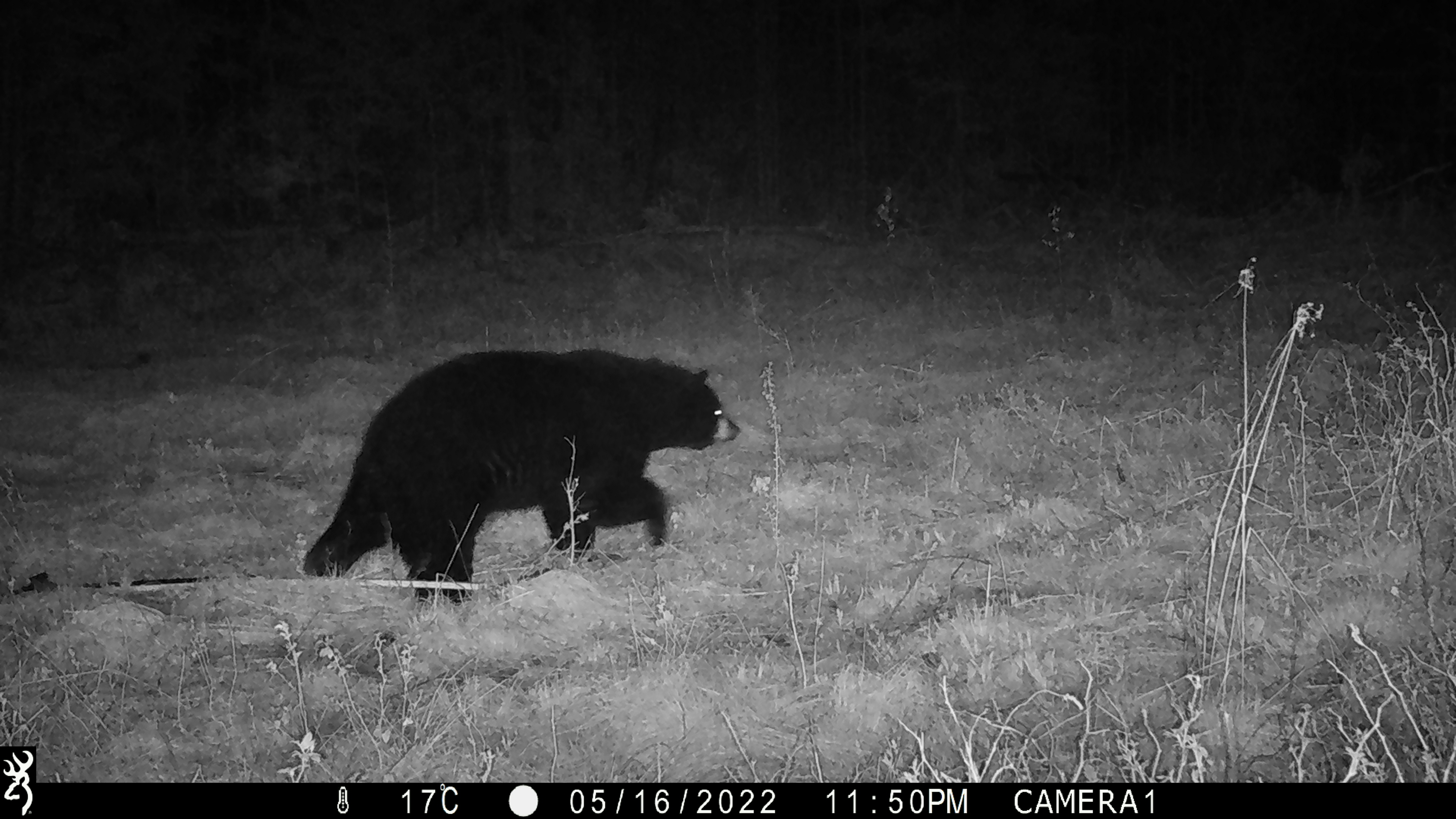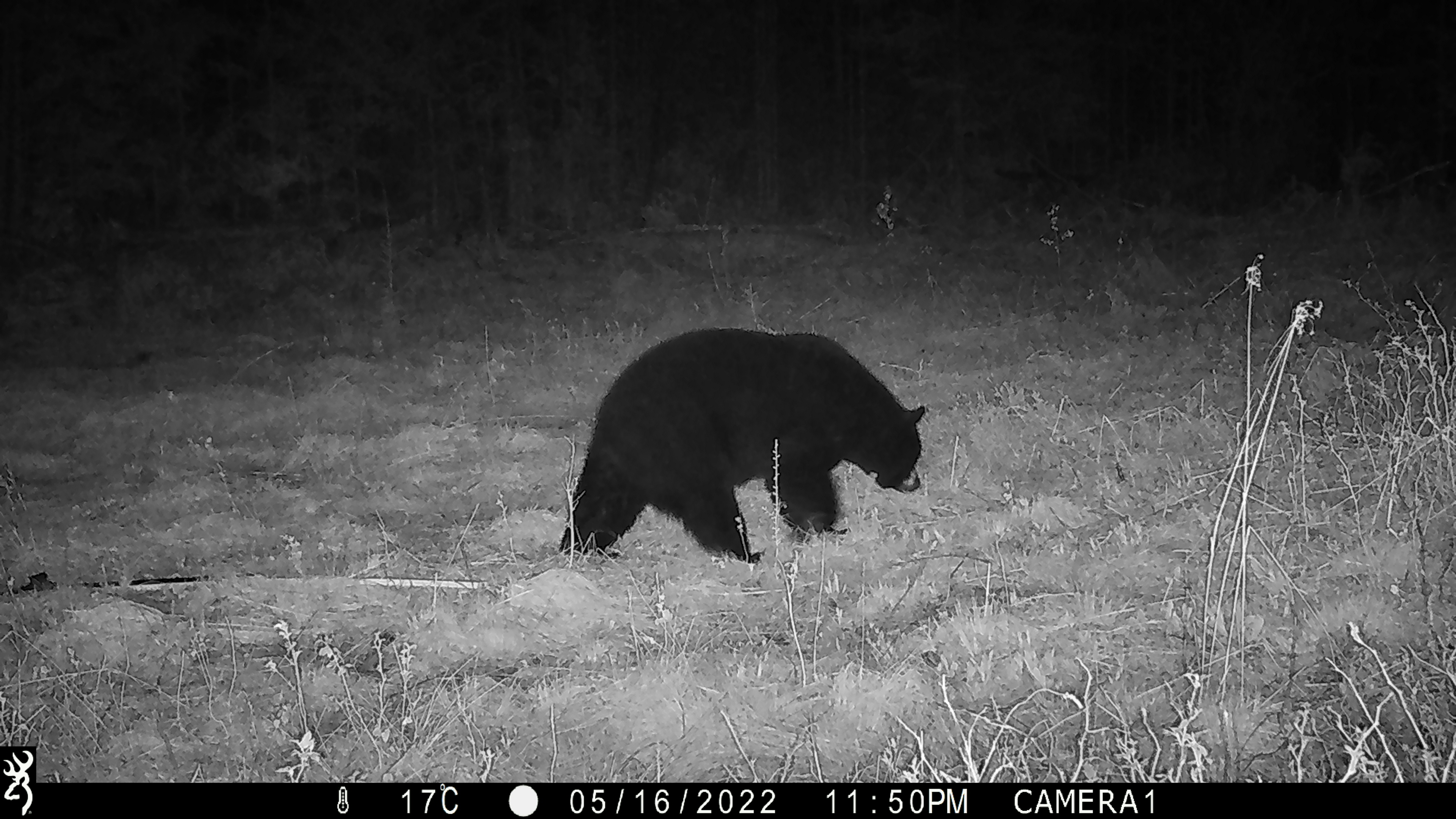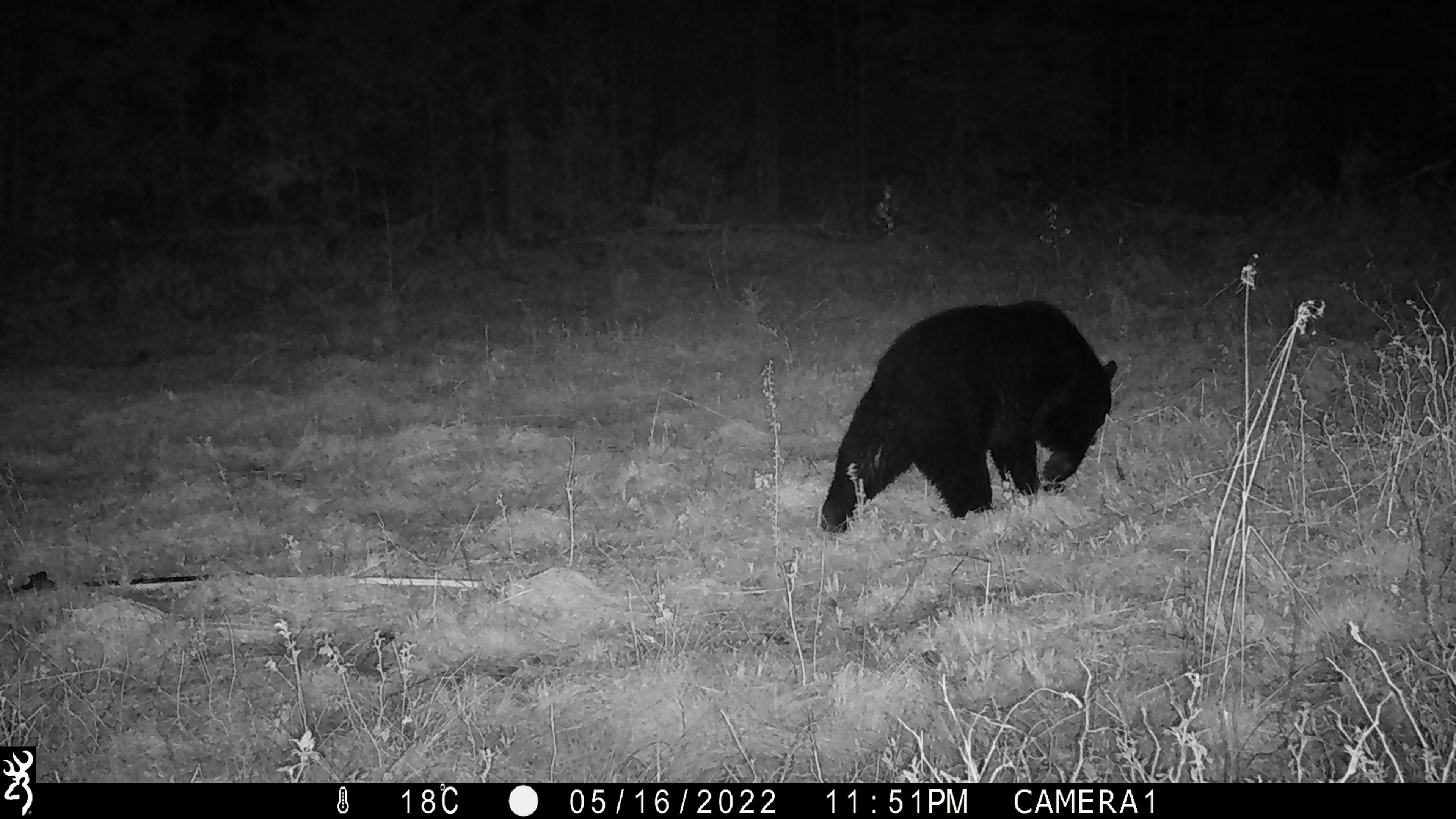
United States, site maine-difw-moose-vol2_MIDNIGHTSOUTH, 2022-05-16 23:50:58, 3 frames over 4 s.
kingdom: Animalia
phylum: Chordata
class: Mammalia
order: Carnivora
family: Ursidae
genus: Ursus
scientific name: Ursus americanus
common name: black bear